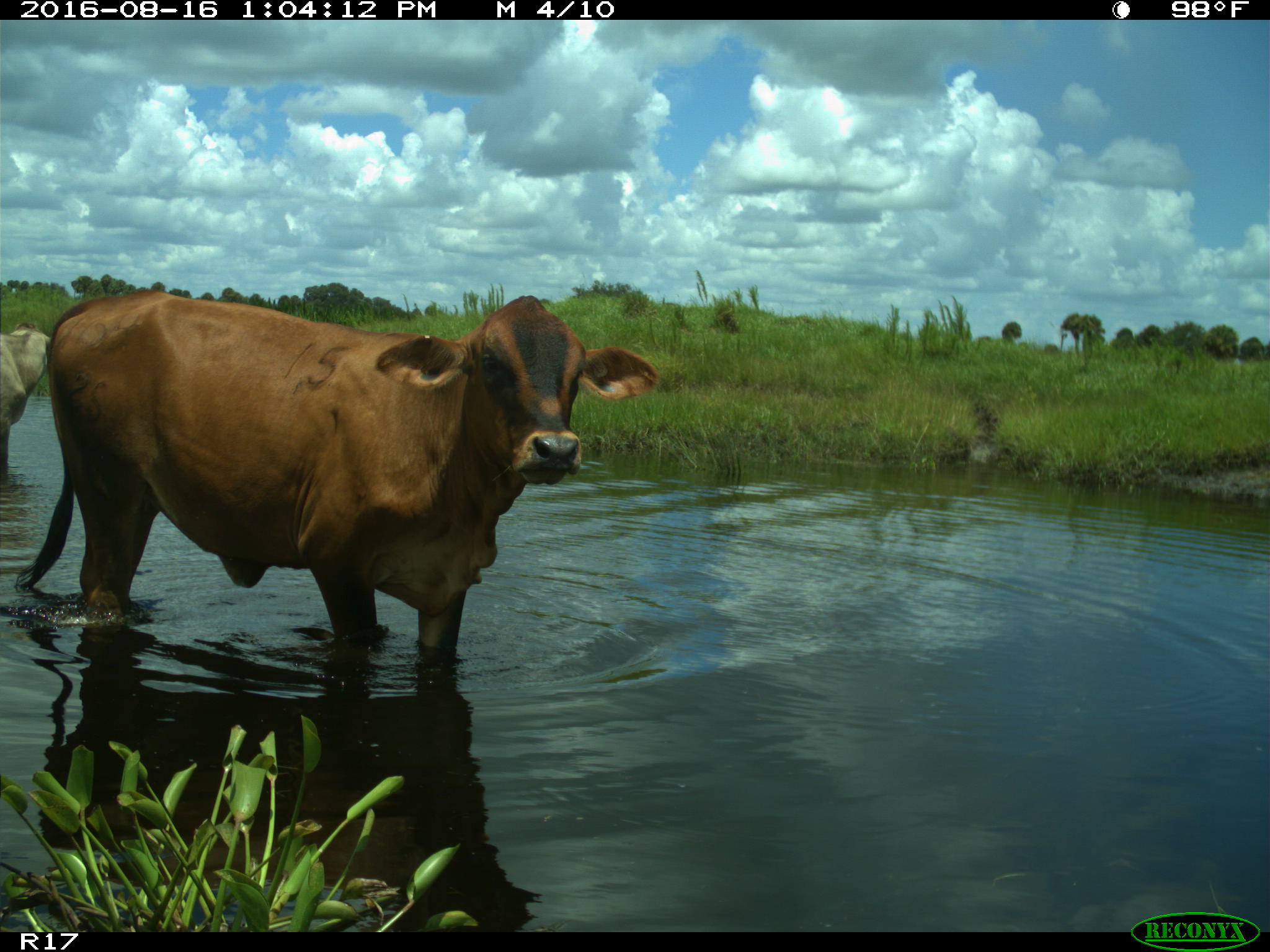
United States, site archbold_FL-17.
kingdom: Animalia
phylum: Chordata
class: Mammalia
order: Artiodactyla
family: Bovidae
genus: Bos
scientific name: Bos taurus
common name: domestic cow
Bos taurus (domestic cow).